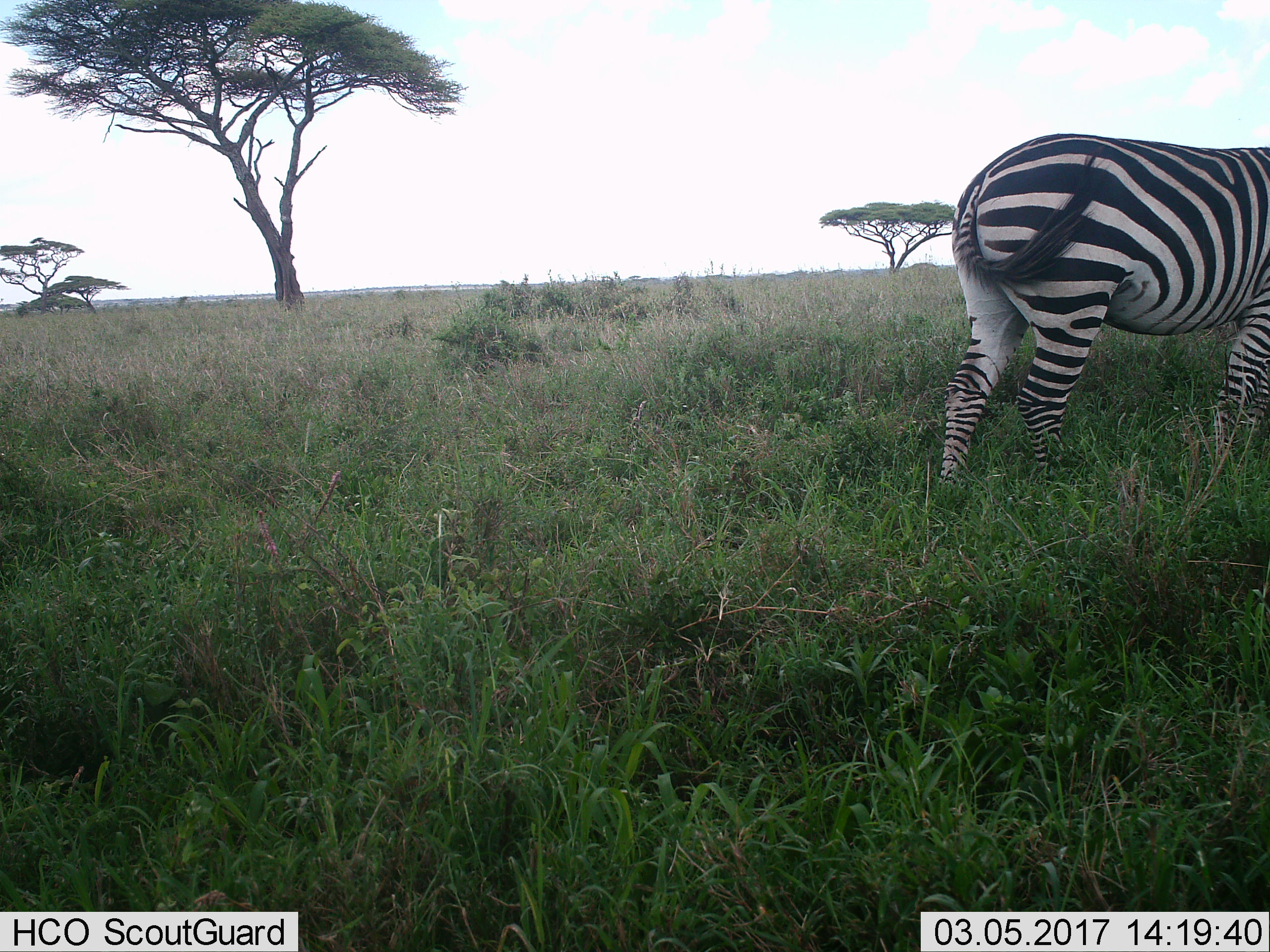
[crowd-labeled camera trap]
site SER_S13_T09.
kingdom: Animalia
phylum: Chordata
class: Mammalia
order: Perissodactyla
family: Equidae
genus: Equus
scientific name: Equus quagga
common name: plains zebra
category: zebraplains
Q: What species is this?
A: Zebraplains (plains zebra) (Equus quagga).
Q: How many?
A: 1.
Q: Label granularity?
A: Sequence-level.